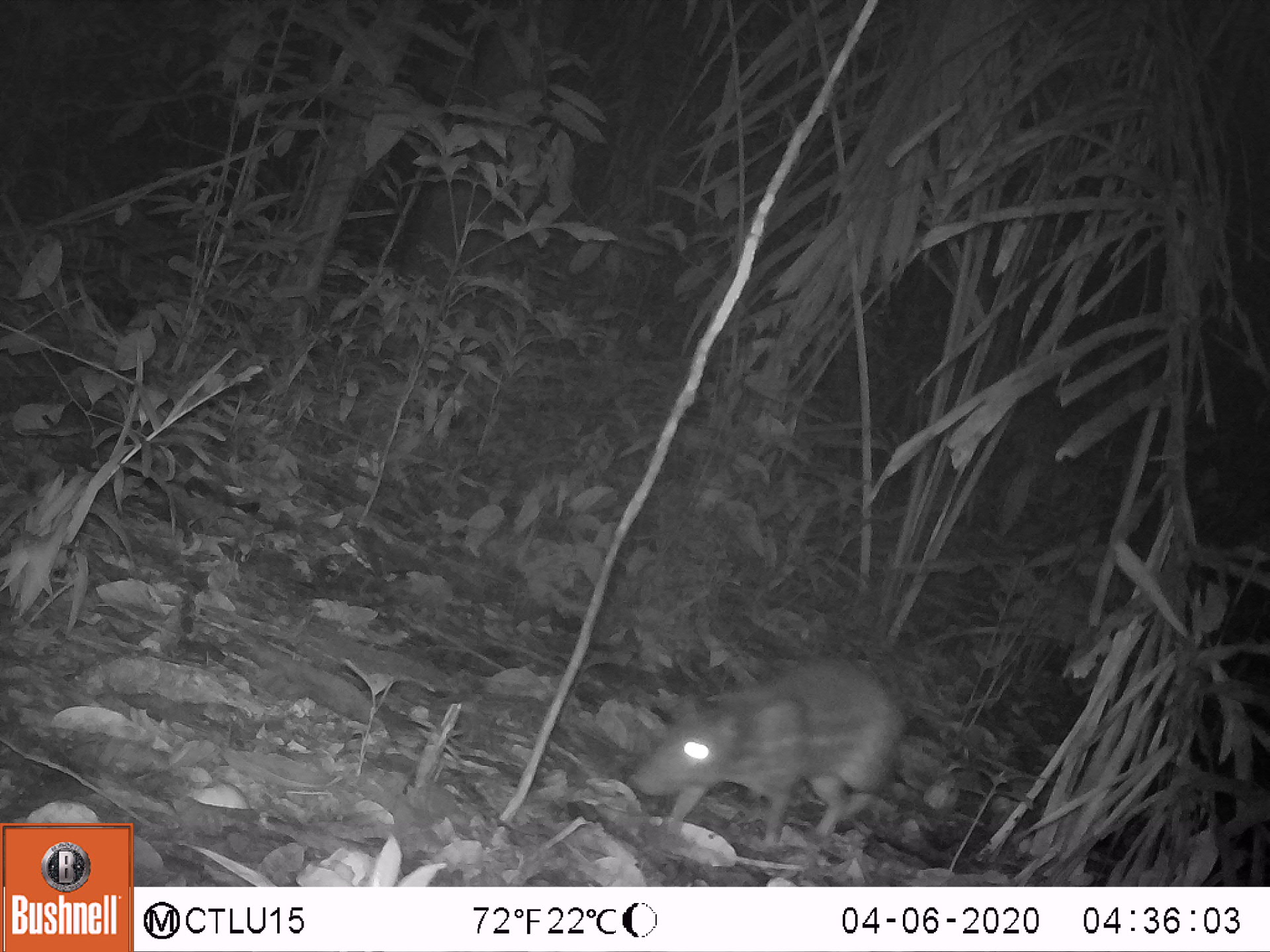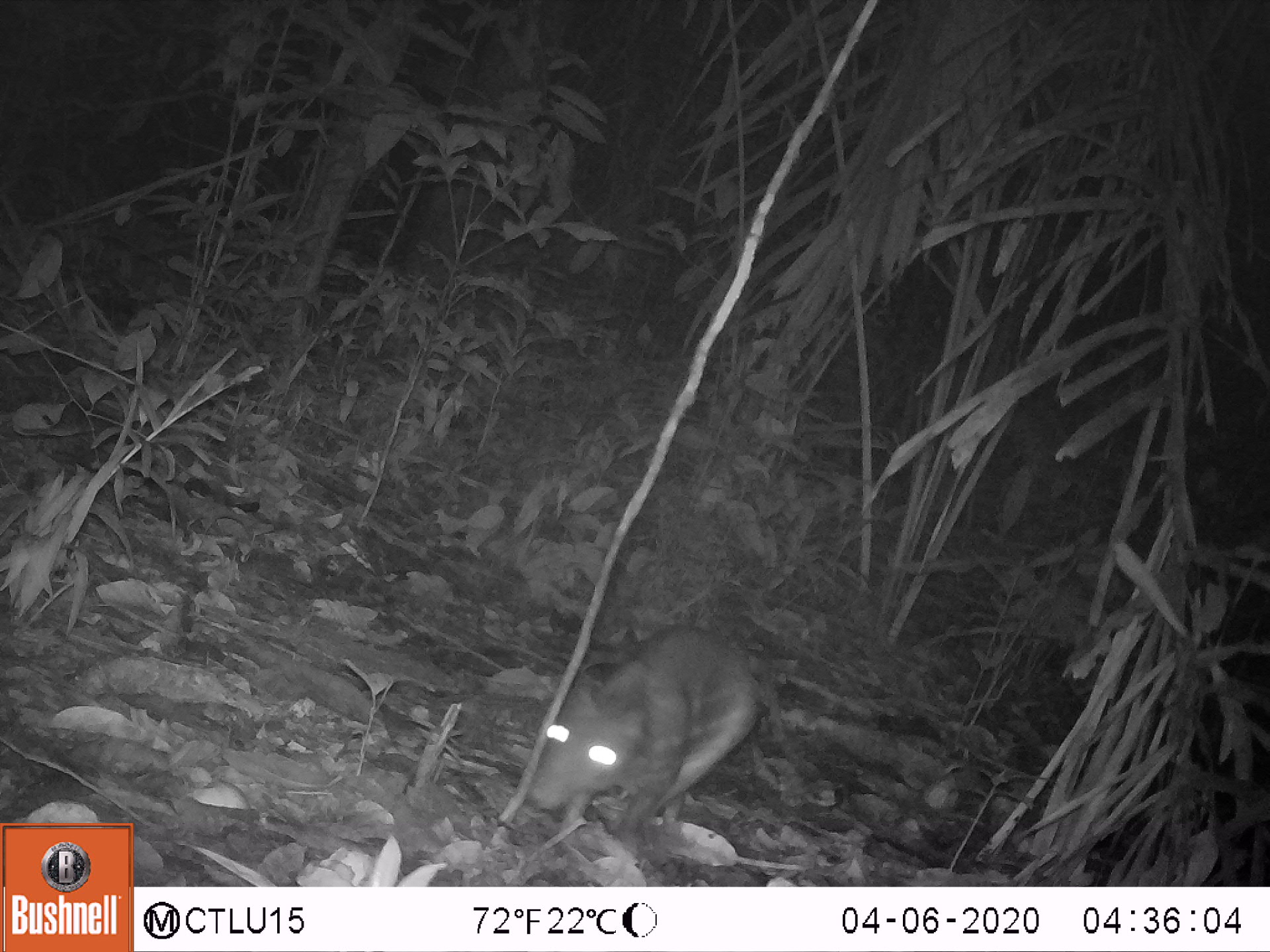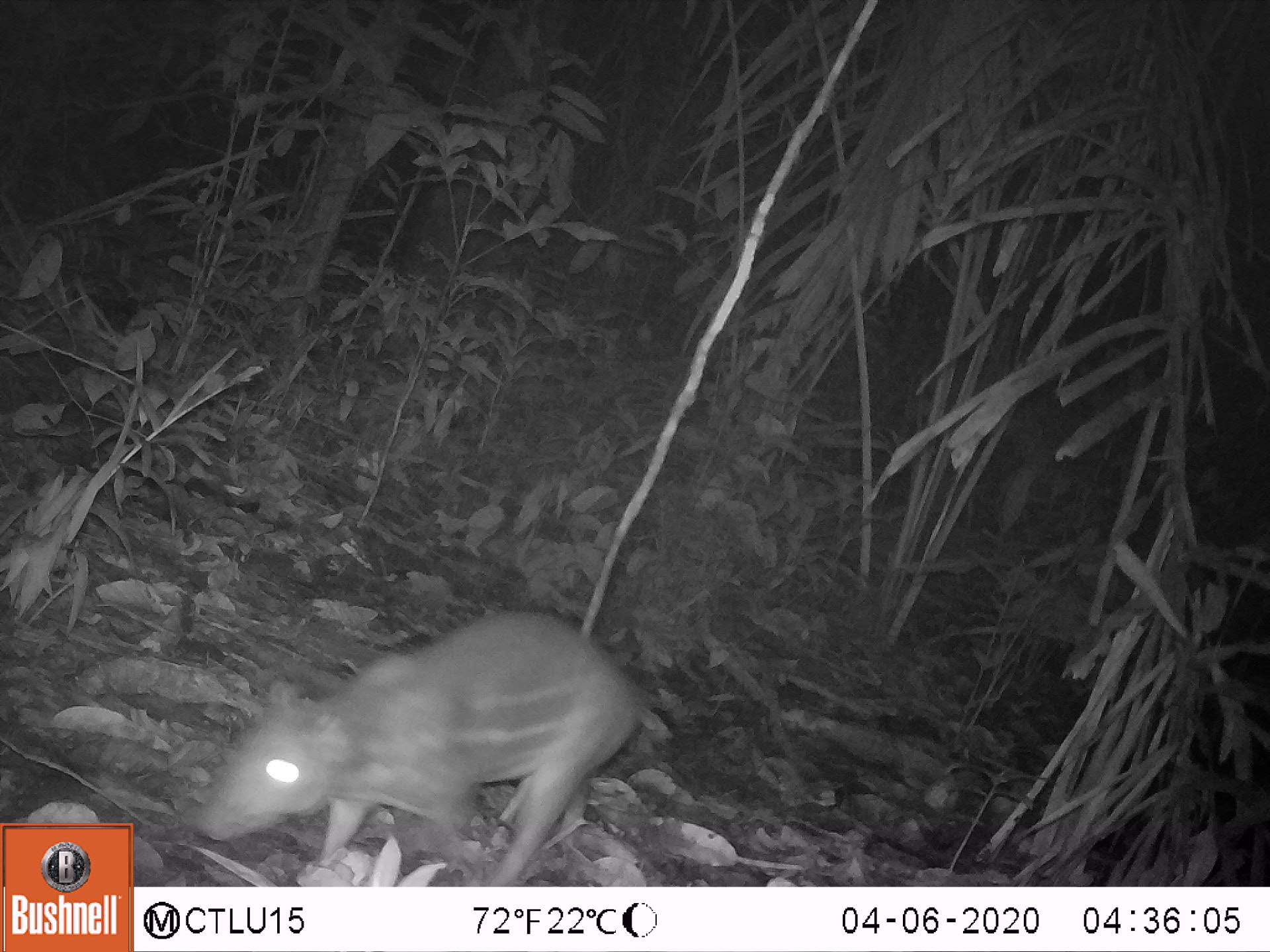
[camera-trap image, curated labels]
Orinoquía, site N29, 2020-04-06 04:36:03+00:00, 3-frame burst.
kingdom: Animalia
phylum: Chordata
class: Mammalia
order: Rodentia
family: Cuniculidae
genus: Cuniculus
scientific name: Cuniculus paca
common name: spotted paca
Spotted paca (Cuniculus paca).